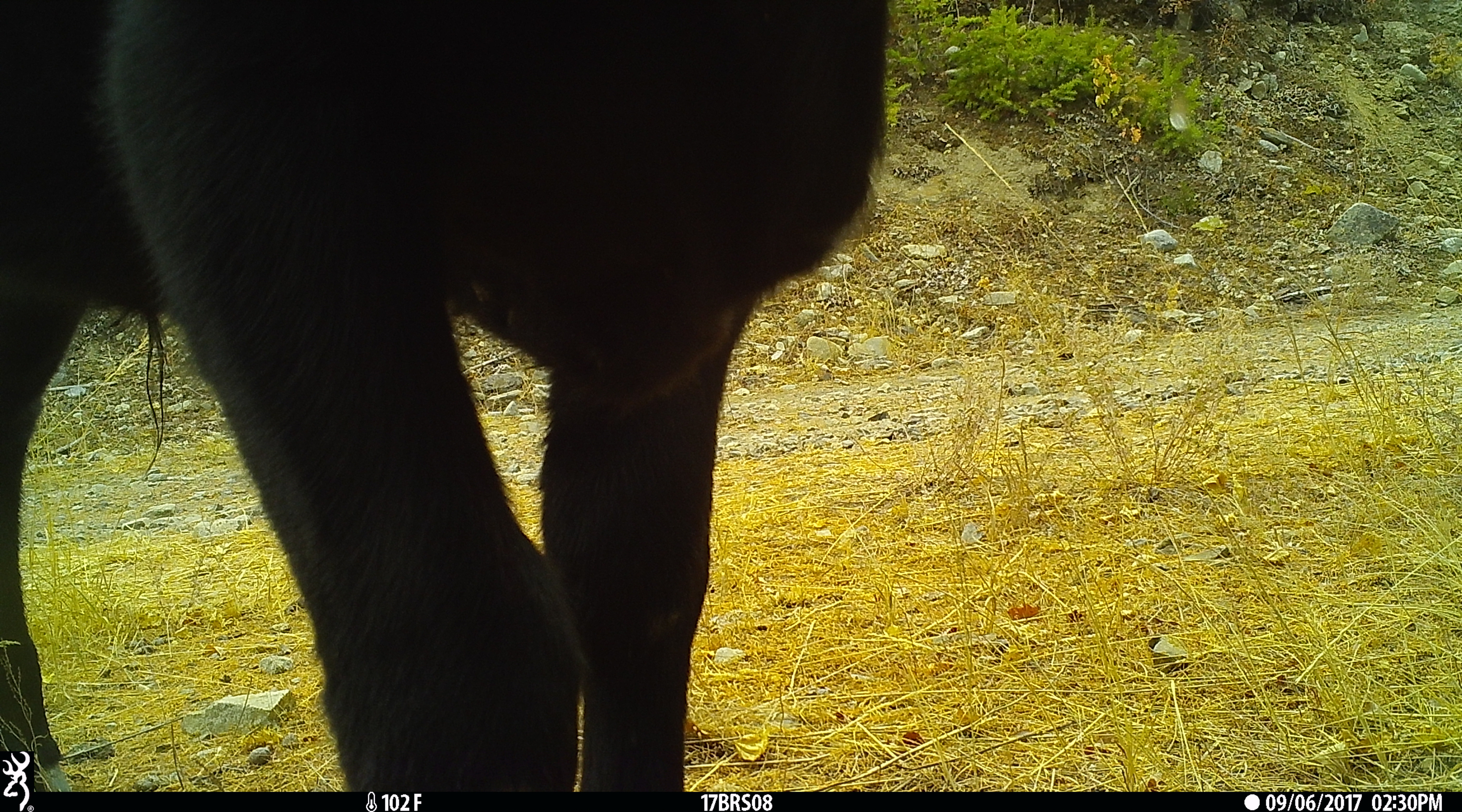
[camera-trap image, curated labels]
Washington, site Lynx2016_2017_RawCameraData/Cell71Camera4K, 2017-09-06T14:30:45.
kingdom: Animalia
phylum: Chordata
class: Mammalia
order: Artiodactyla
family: Bovidae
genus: Bos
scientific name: Bos taurus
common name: domestic cattle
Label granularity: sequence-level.